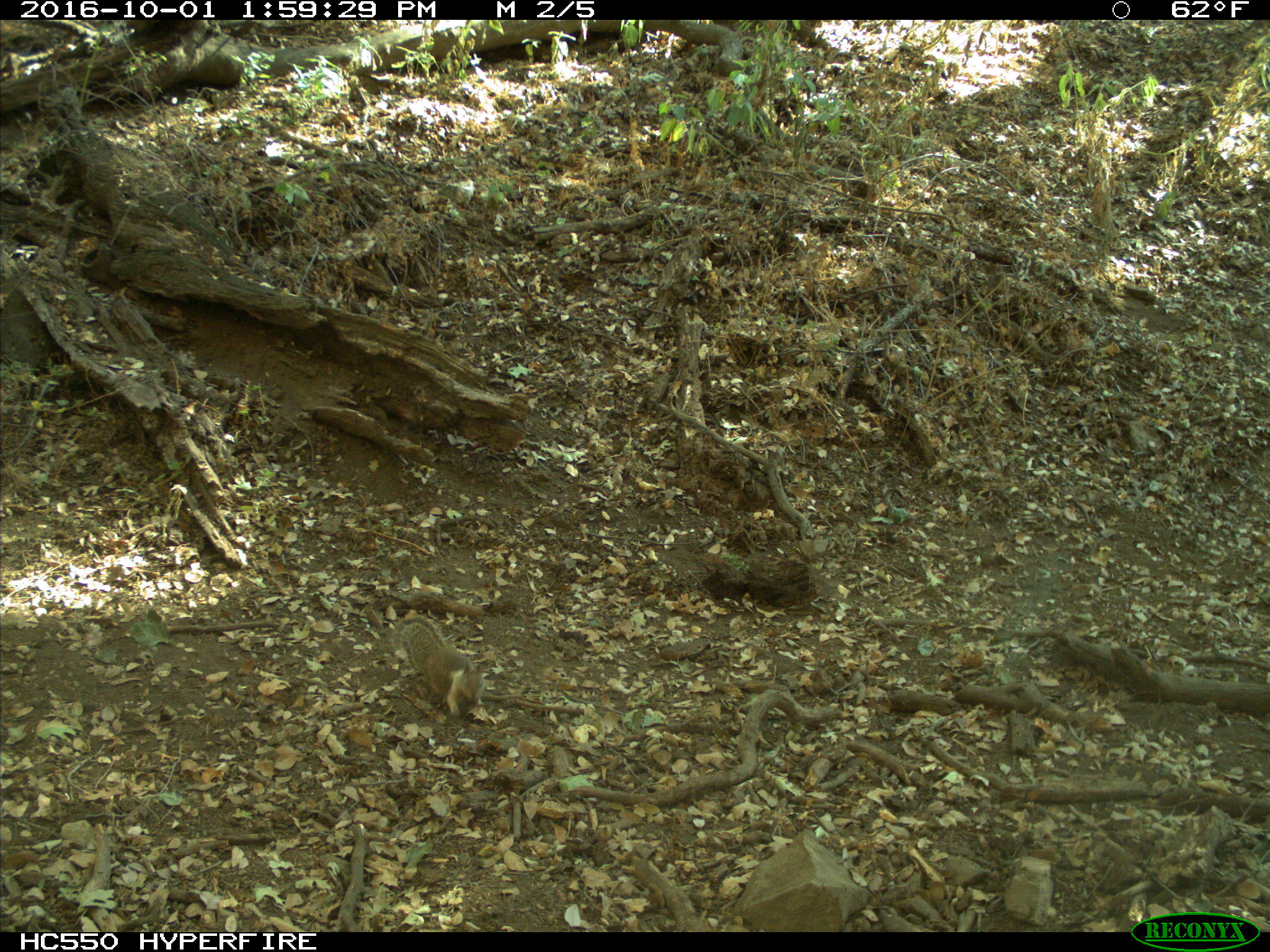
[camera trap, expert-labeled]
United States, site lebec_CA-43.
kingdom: Animalia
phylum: Chordata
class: Mammalia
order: Rodentia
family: Sciuridae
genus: Otospermophilus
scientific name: Otospermophilus beecheyi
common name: california ground squirrel